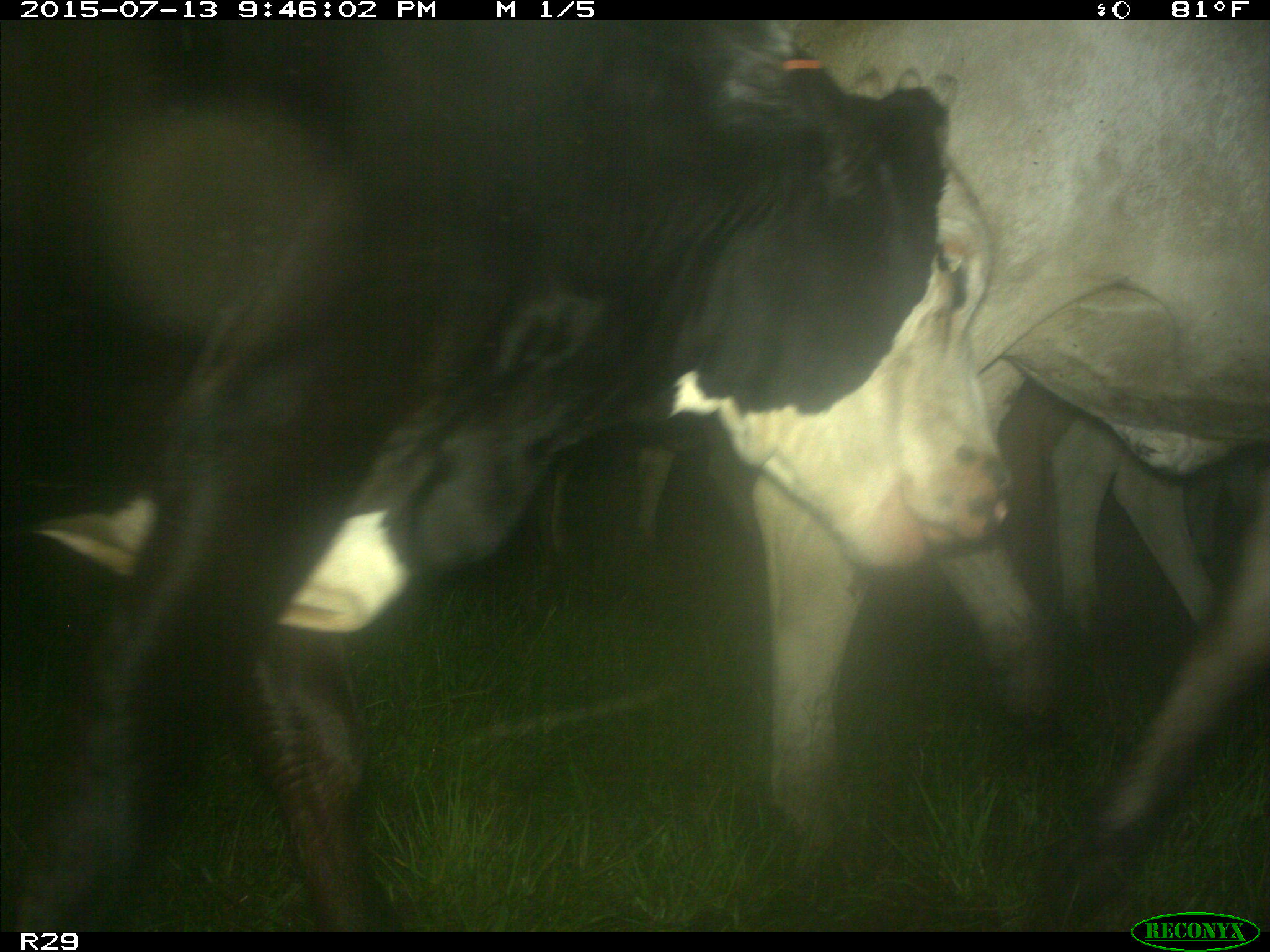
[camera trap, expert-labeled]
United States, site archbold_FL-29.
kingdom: Animalia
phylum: Chordata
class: Mammalia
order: Artiodactyla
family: Bovidae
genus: Bos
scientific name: Bos taurus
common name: domestic cow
Bos taurus (domestic cow).